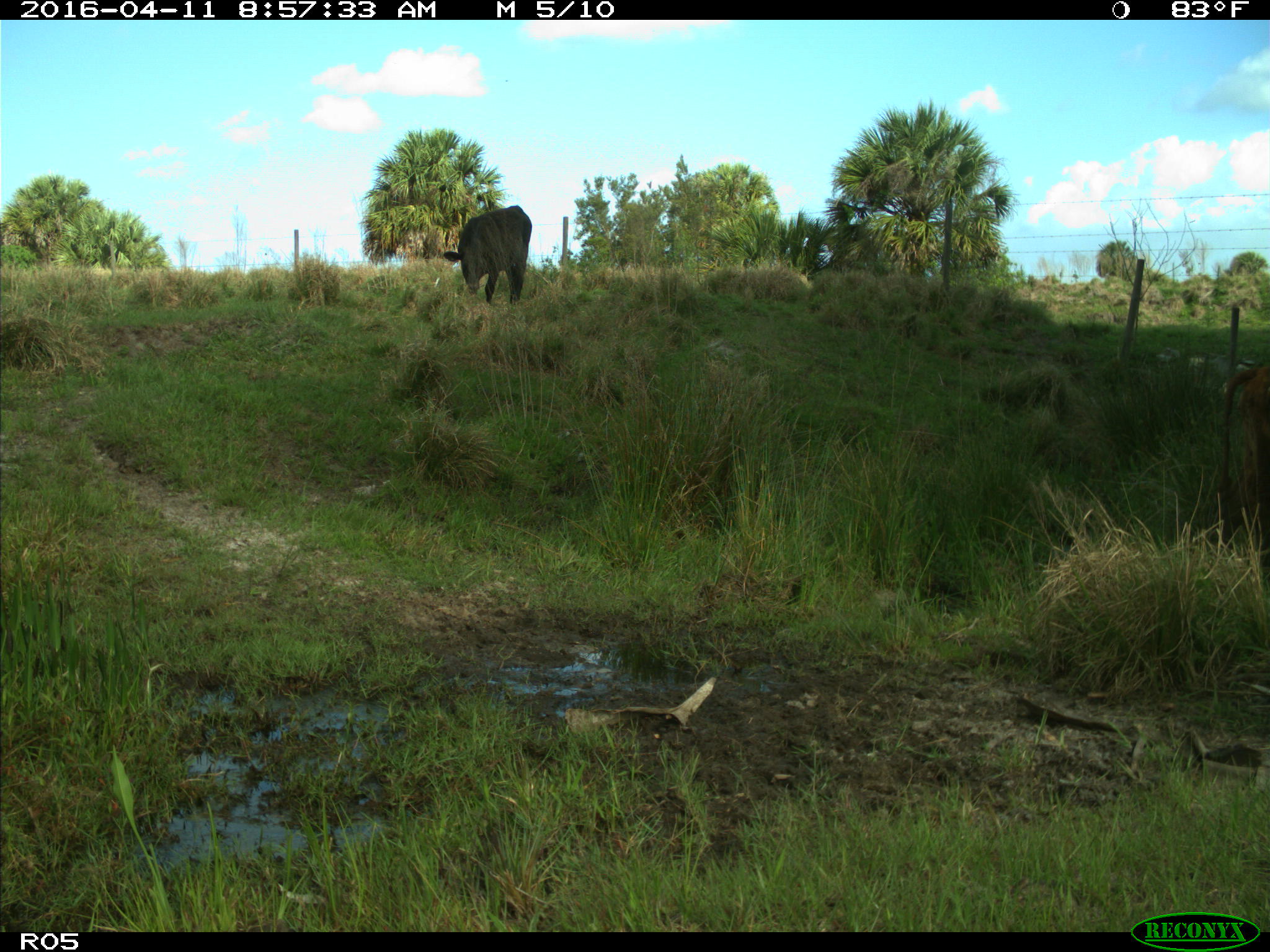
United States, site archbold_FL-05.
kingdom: Animalia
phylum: Chordata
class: Mammalia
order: Artiodactyla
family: Bovidae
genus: Bos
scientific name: Bos taurus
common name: domestic cow